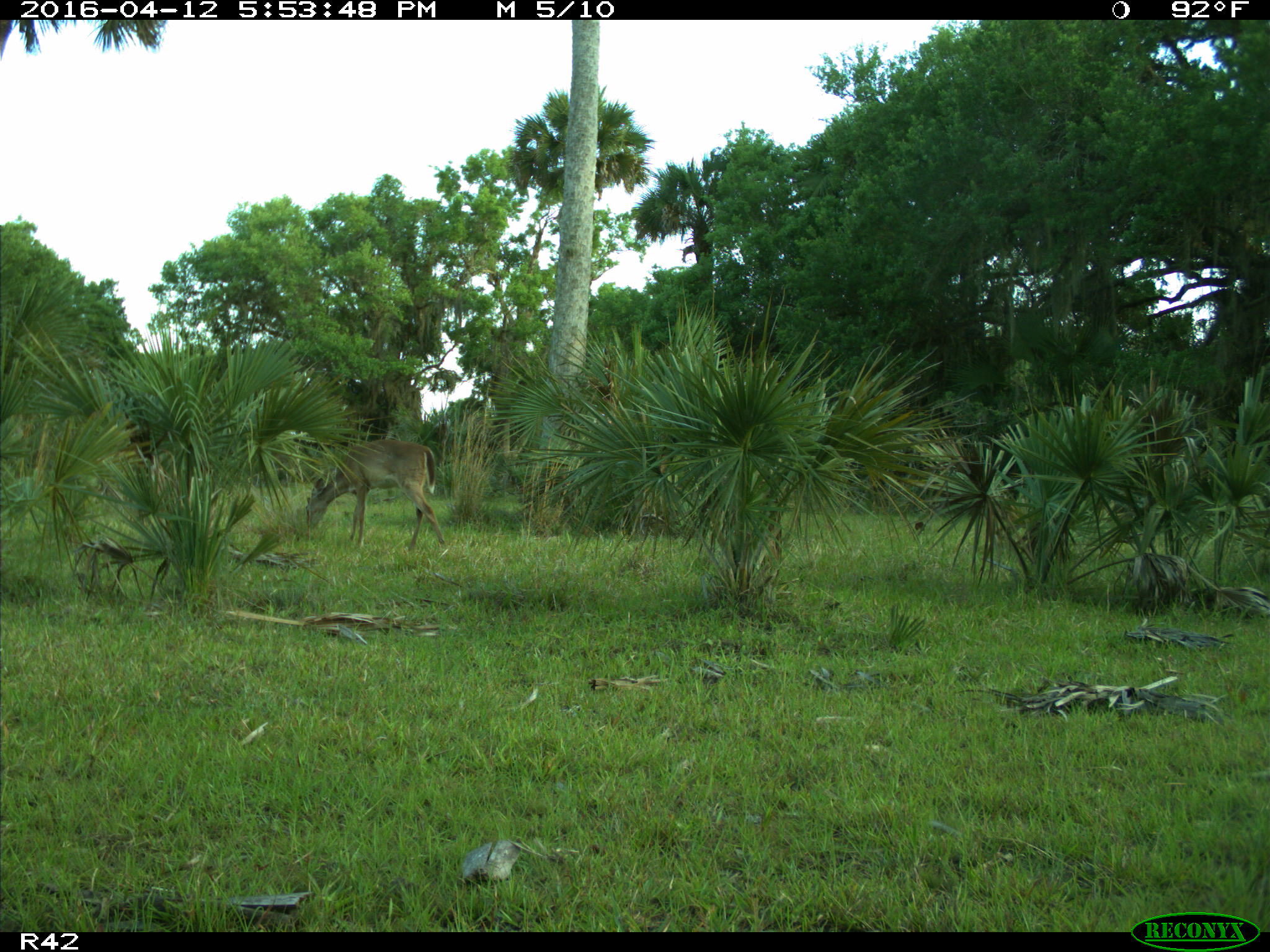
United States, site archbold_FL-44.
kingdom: Animalia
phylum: Chordata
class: Mammalia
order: Artiodactyla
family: Cervidae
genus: Odocoileus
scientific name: Odocoileus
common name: deer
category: unidentified deer